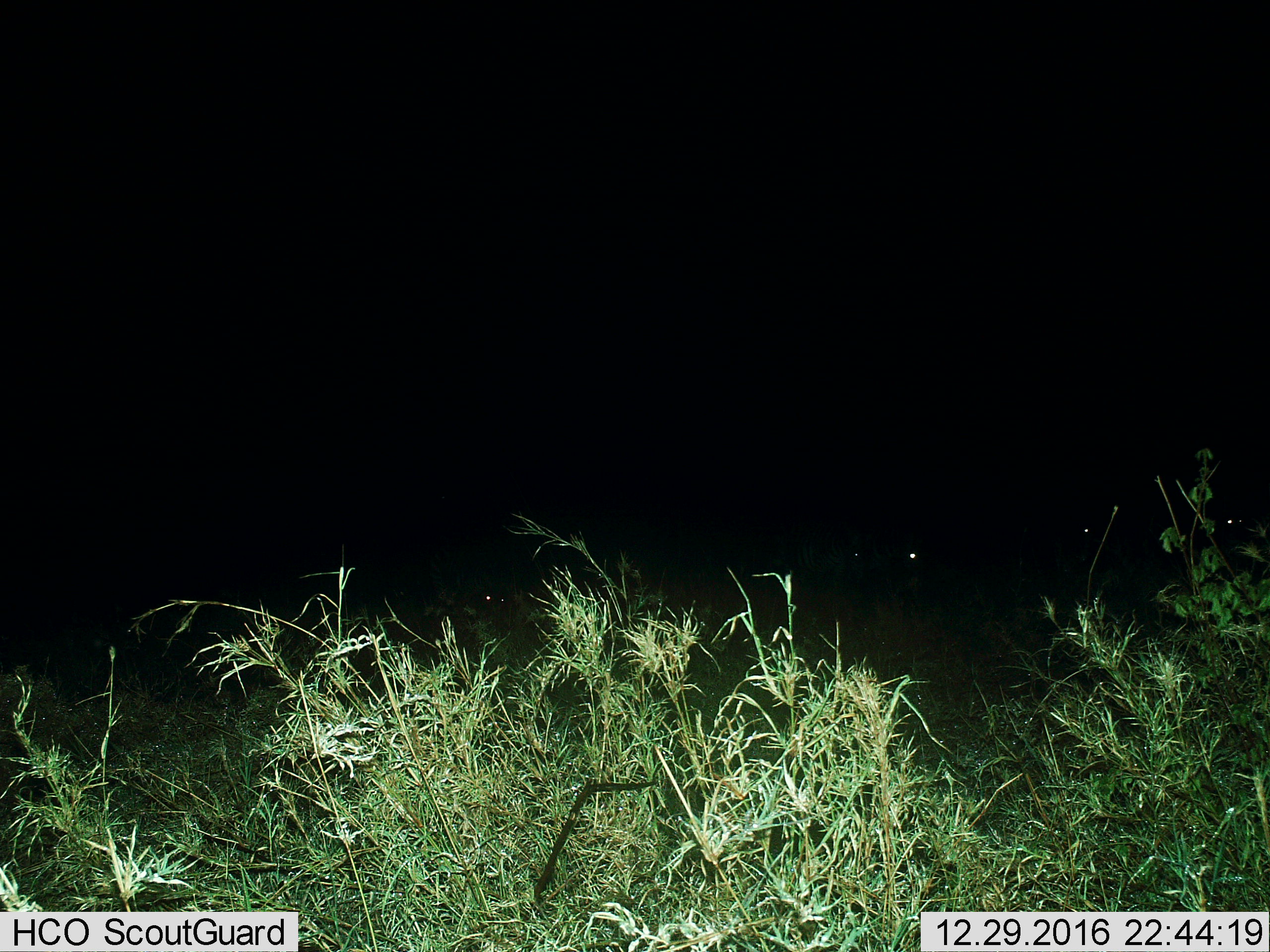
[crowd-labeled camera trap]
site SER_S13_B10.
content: unidentified animal